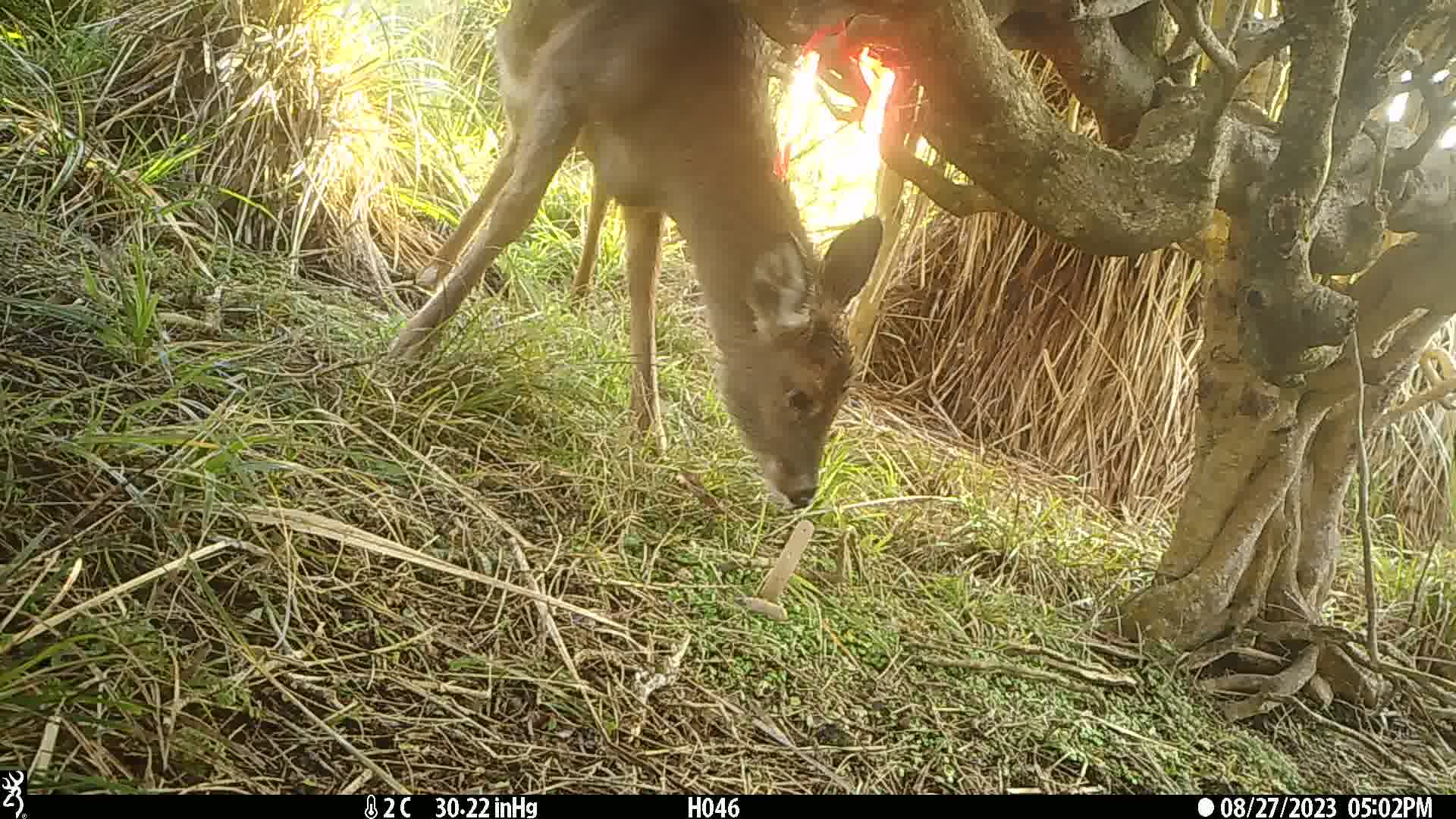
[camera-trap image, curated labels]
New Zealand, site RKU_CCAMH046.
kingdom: Animalia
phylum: Chordata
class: Mammalia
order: Artiodactyla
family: Cervidae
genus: Odocoileus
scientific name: Odocoileus virginianus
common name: white-tailed deer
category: white tailed deer